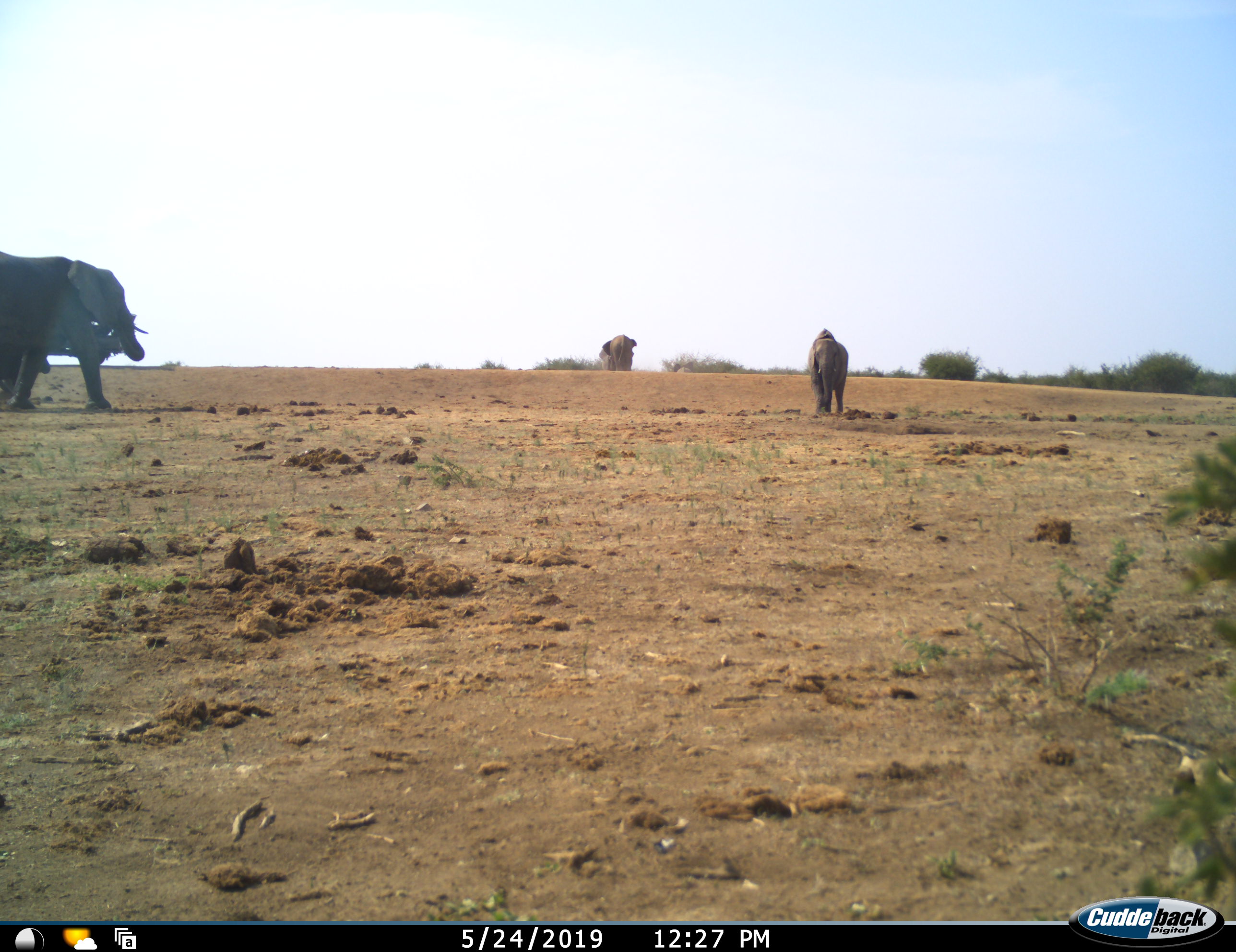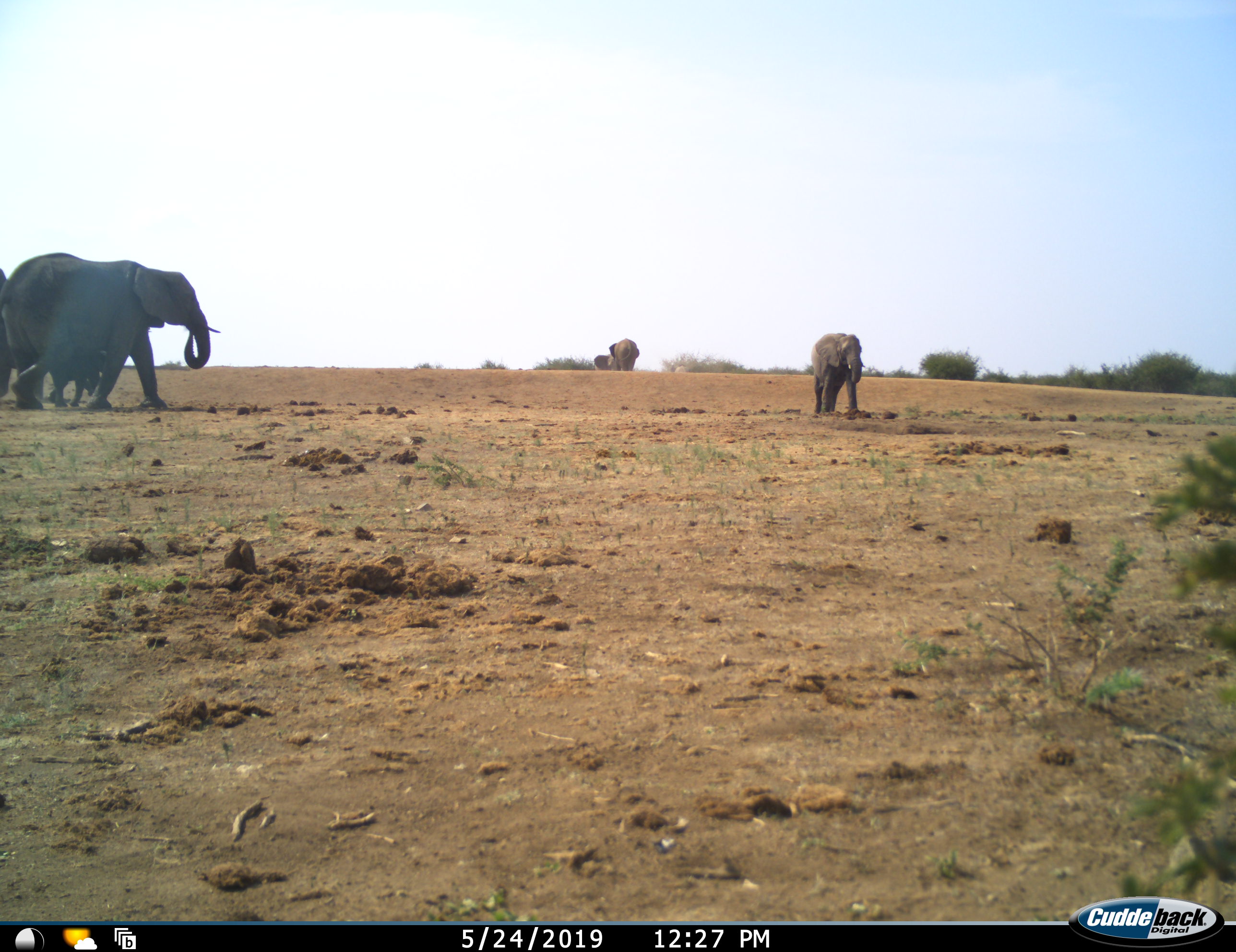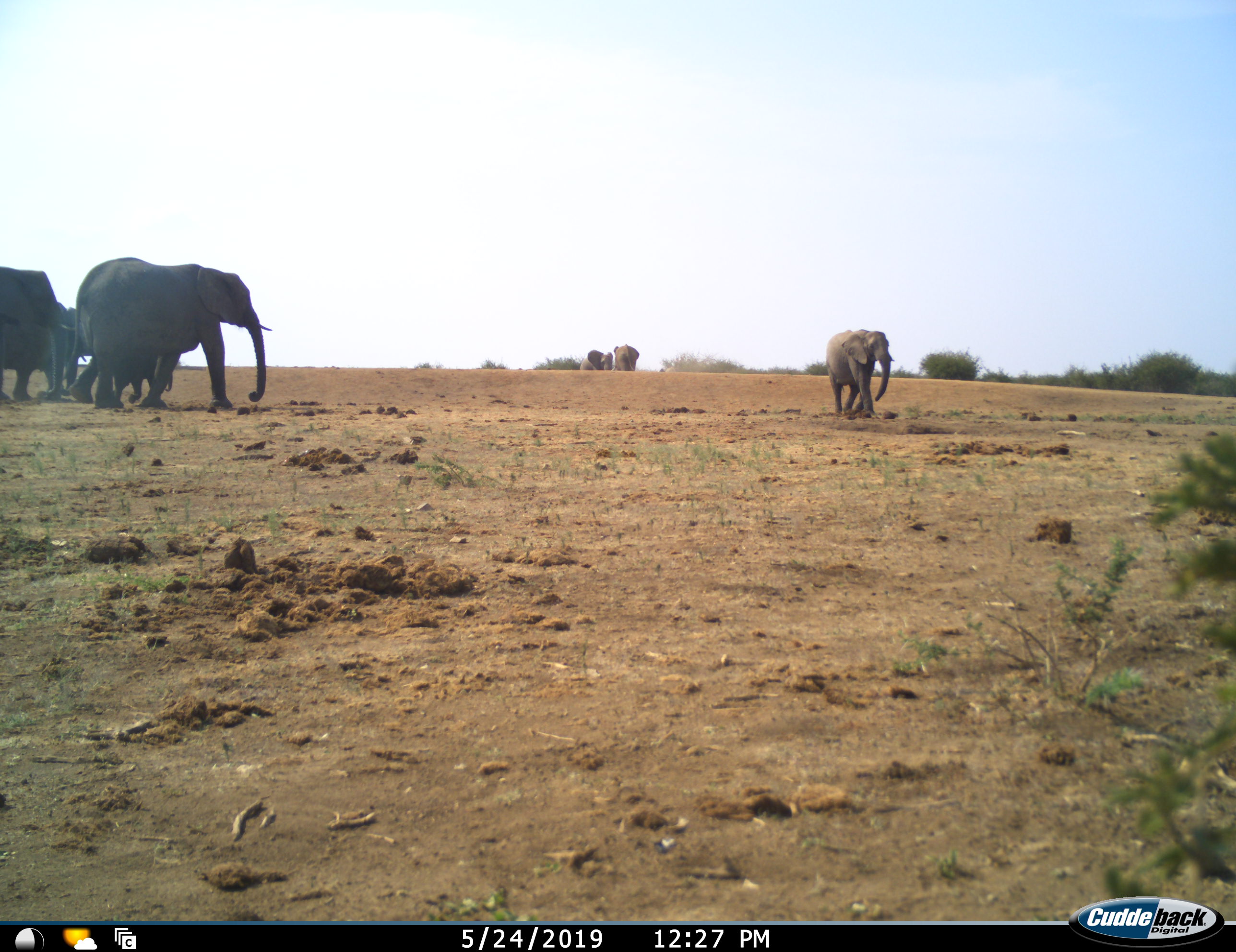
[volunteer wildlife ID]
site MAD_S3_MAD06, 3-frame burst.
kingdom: Animalia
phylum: Chordata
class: Mammalia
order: Proboscidea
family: Elephantidae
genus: Loxodonta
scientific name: Loxodonta africana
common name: african bush elephant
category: elephant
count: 6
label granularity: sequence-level